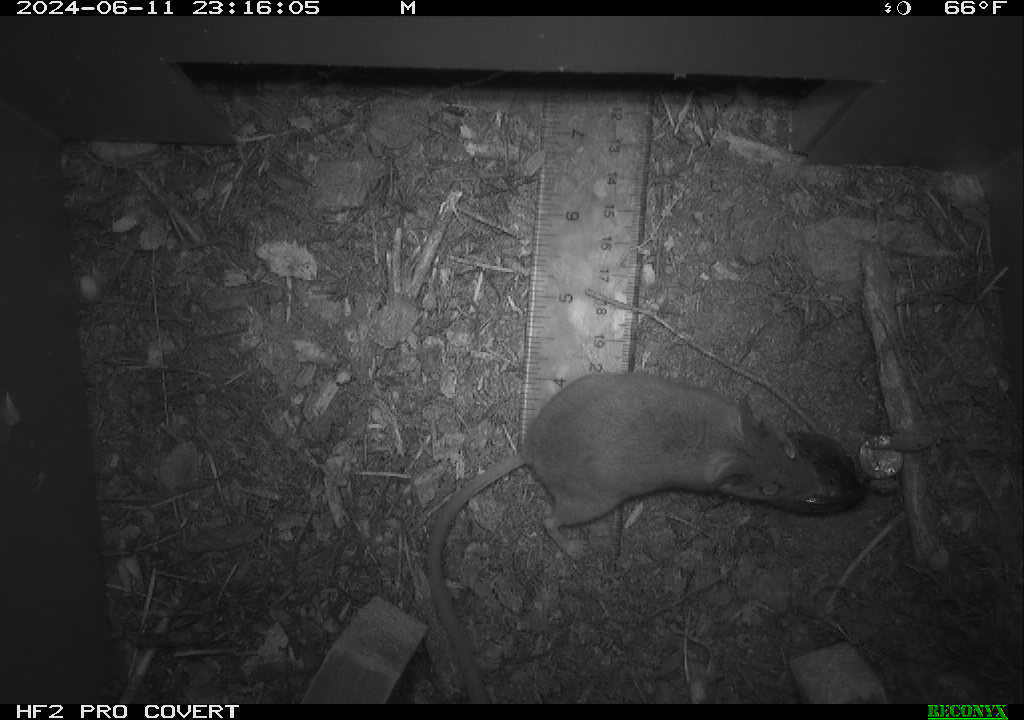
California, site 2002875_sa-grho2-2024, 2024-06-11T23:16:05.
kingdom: Animalia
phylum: Chordata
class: Mammalia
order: Rodentia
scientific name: Rodentia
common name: mouse species